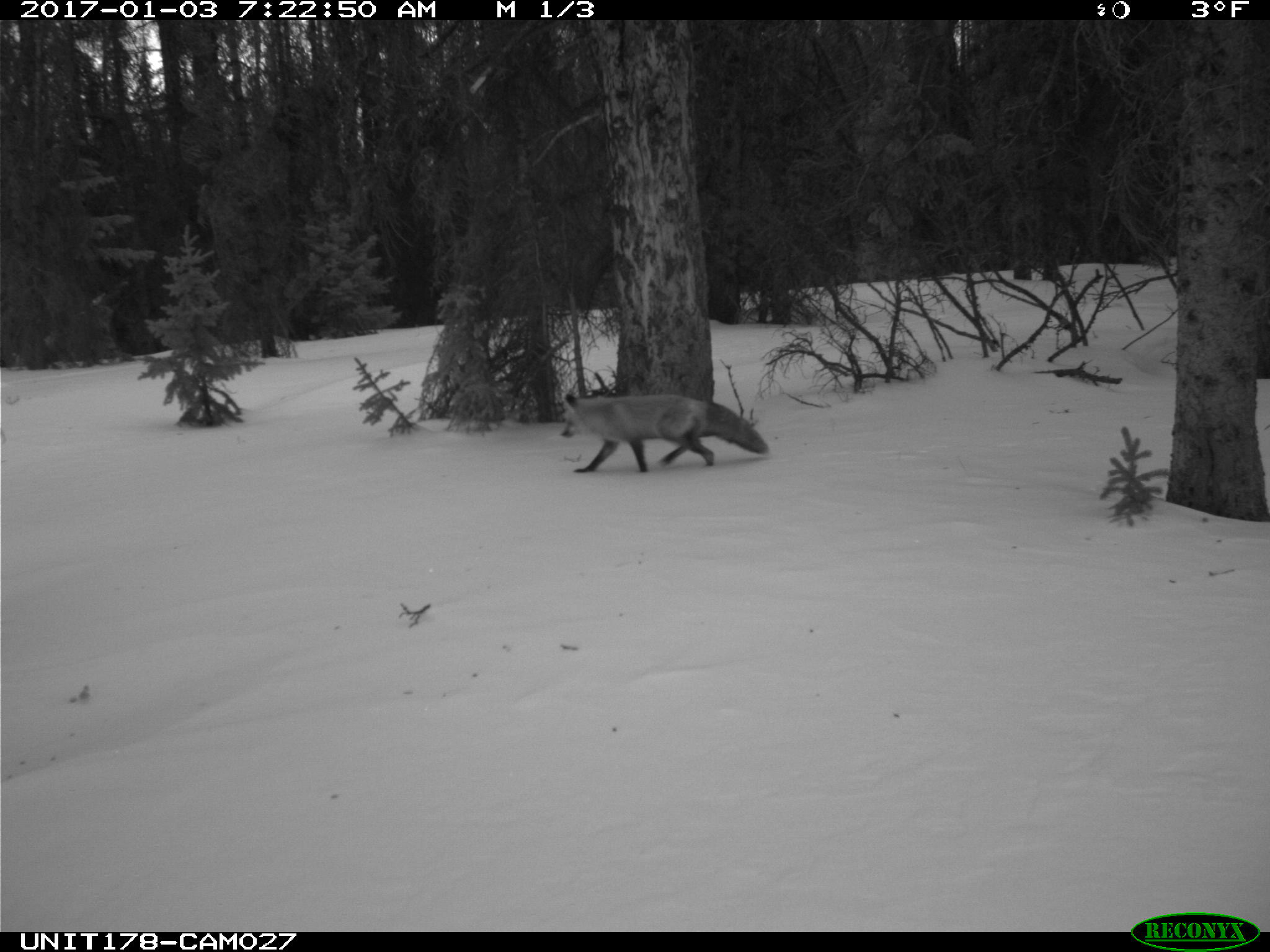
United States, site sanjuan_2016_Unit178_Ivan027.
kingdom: Animalia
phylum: Chordata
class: Mammalia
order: Carnivora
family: Canidae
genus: Vulpes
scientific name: Vulpes vulpes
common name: red fox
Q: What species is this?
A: Vulpes vulpes (red fox).